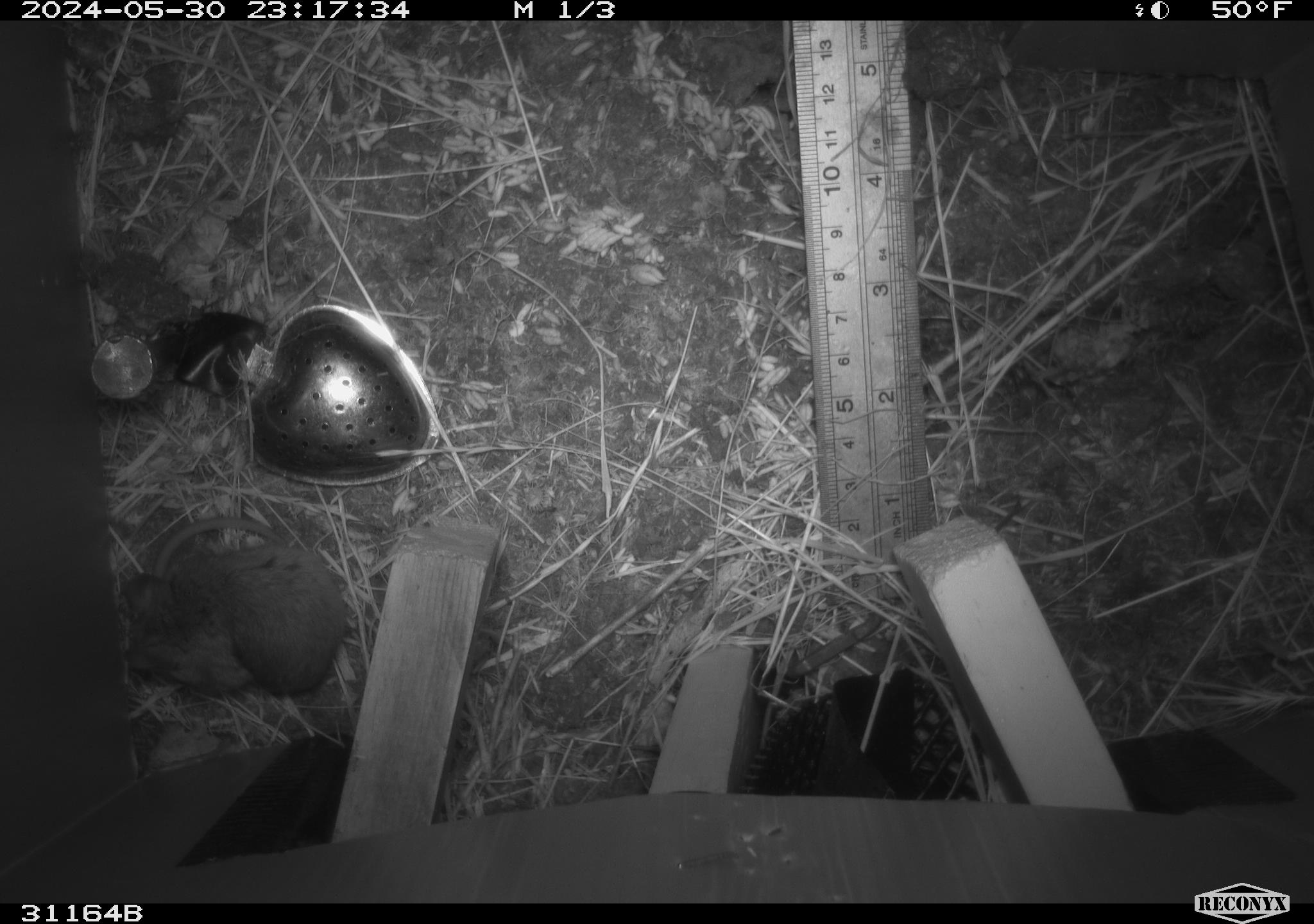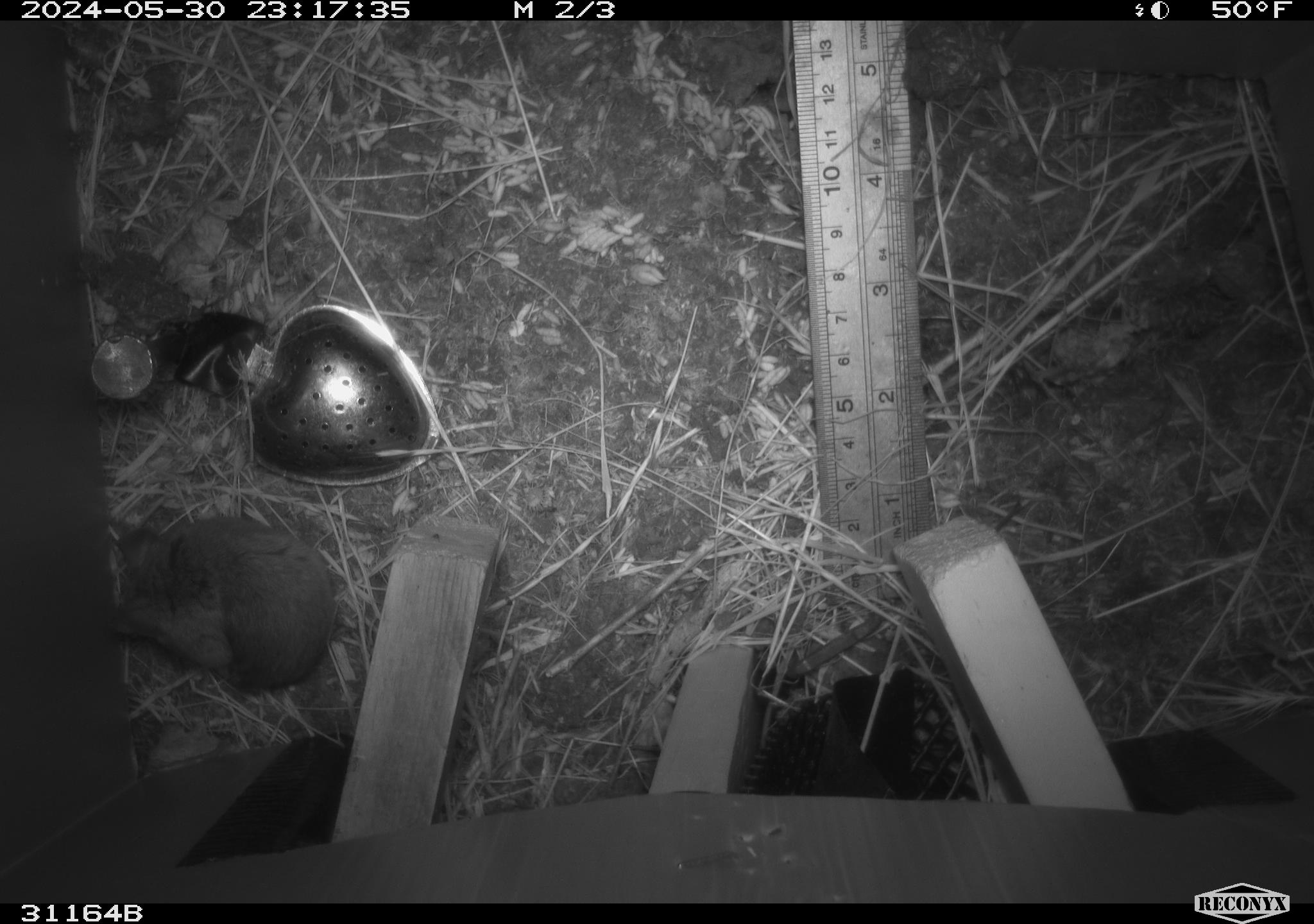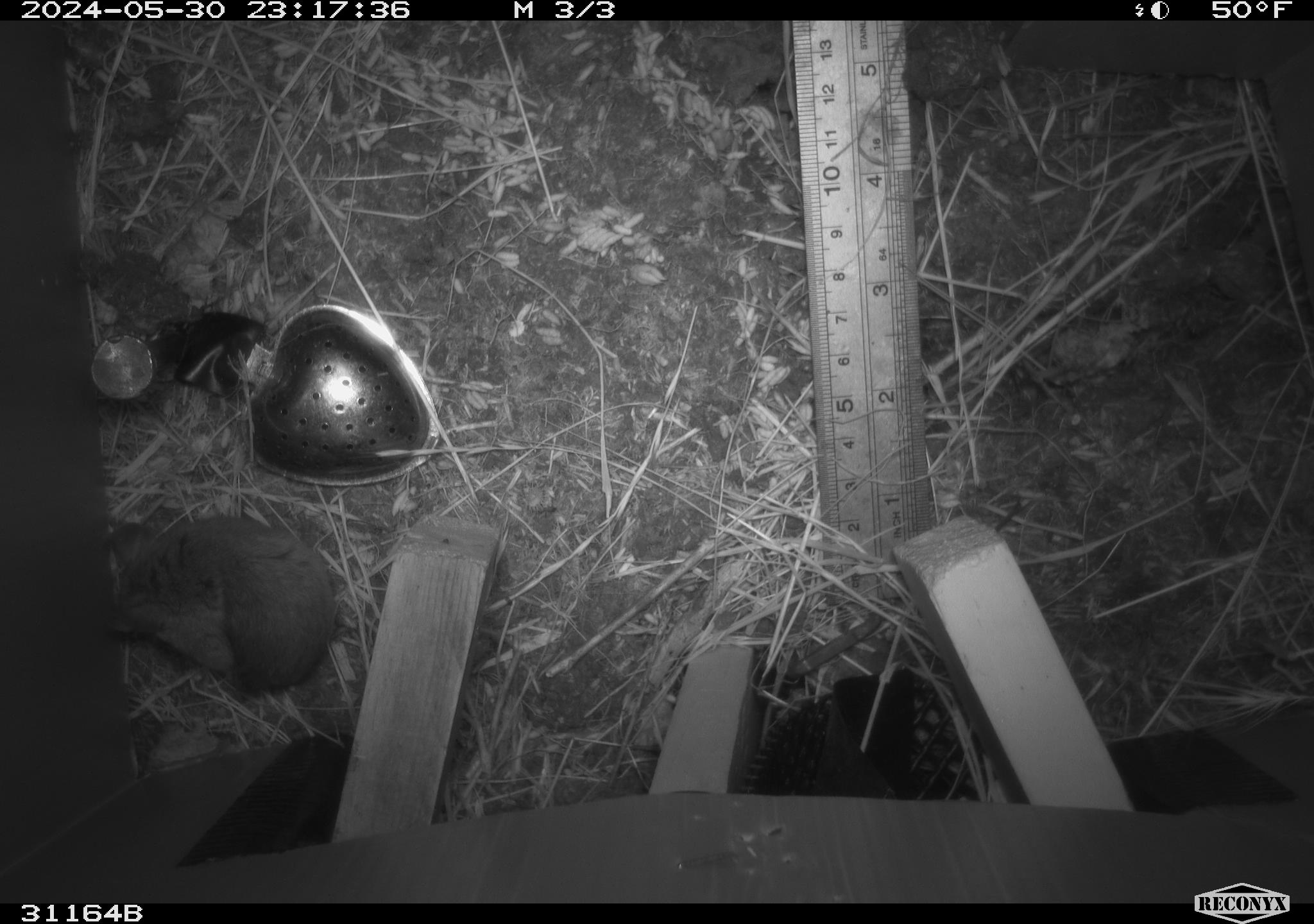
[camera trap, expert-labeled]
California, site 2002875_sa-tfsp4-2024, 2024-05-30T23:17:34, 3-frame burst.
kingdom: Animalia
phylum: Chordata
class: Mammalia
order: Rodentia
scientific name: Rodentia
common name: rodent